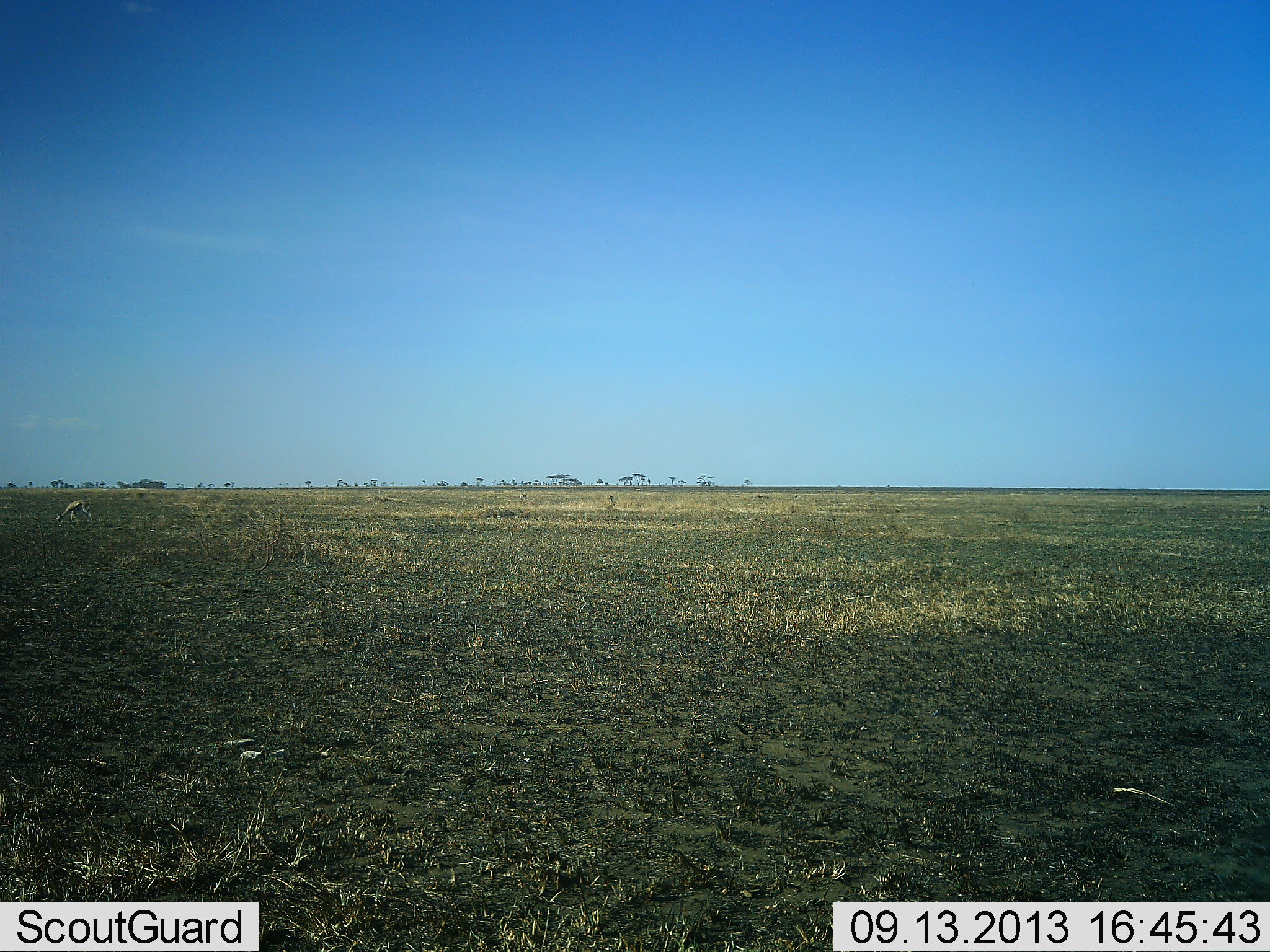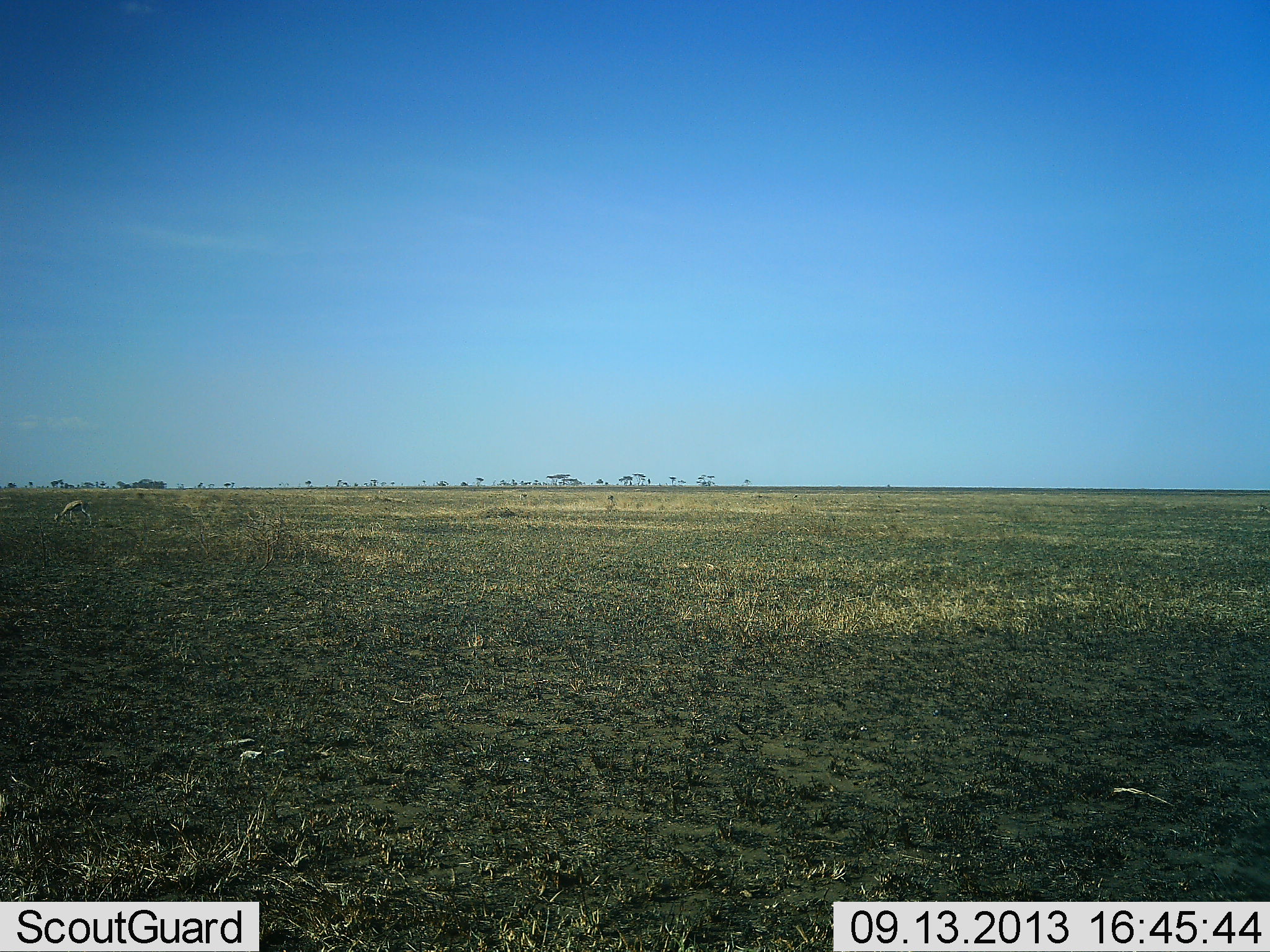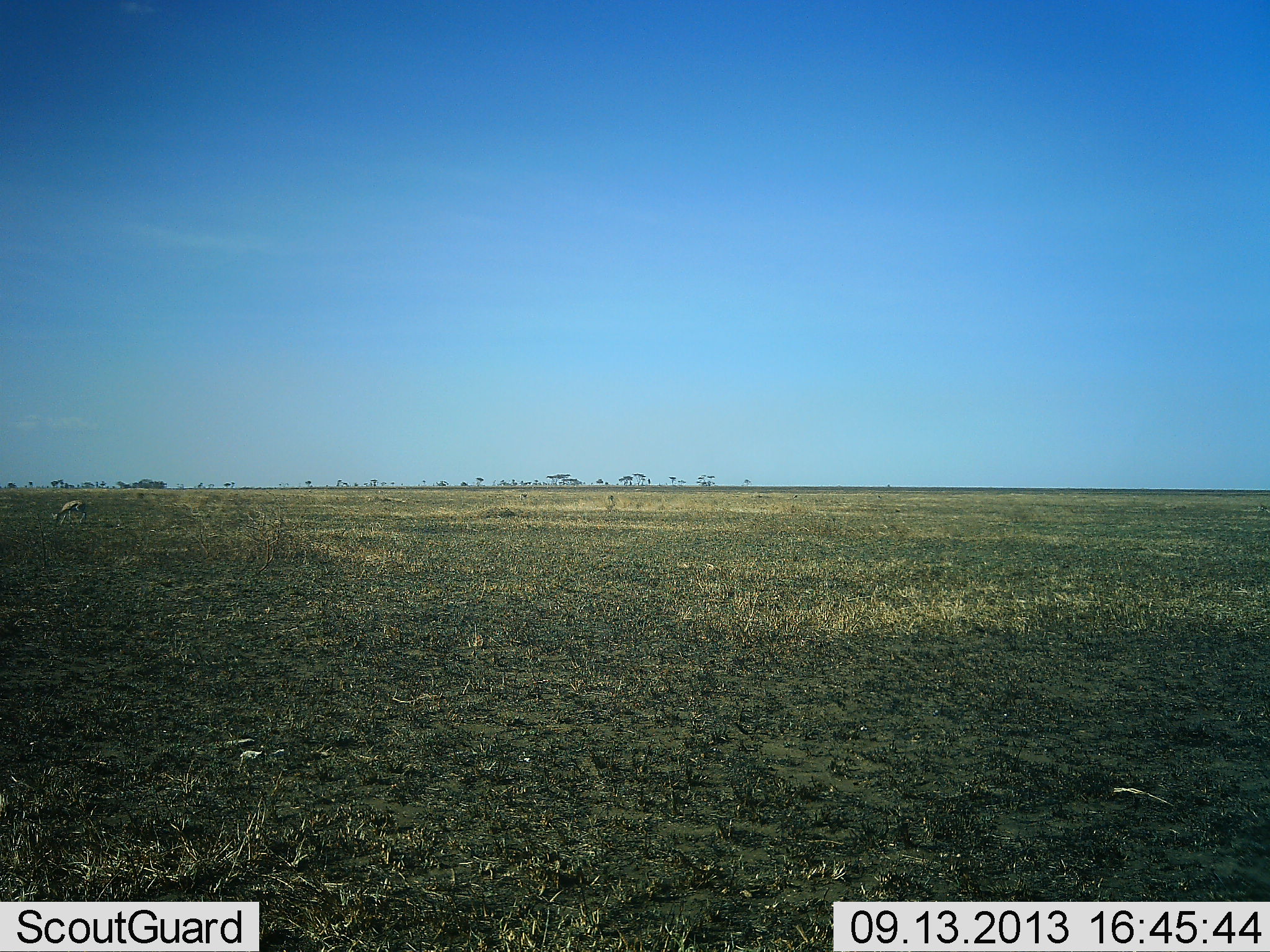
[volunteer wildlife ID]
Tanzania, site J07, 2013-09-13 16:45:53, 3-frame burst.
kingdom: Animalia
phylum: Chordata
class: Mammalia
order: Artiodactyla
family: Bovidae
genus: Eudorcas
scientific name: Eudorcas thomsonii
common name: thomson's gazelle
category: gazellethomsons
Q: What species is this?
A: Gazellethomsons (thomson's gazelle) (Eudorcas thomsonii).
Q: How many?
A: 1.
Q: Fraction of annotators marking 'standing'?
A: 0%.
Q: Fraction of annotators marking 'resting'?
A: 0%.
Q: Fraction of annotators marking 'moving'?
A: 0%.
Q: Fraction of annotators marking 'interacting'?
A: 0%.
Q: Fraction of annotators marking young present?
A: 0%.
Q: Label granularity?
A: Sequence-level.